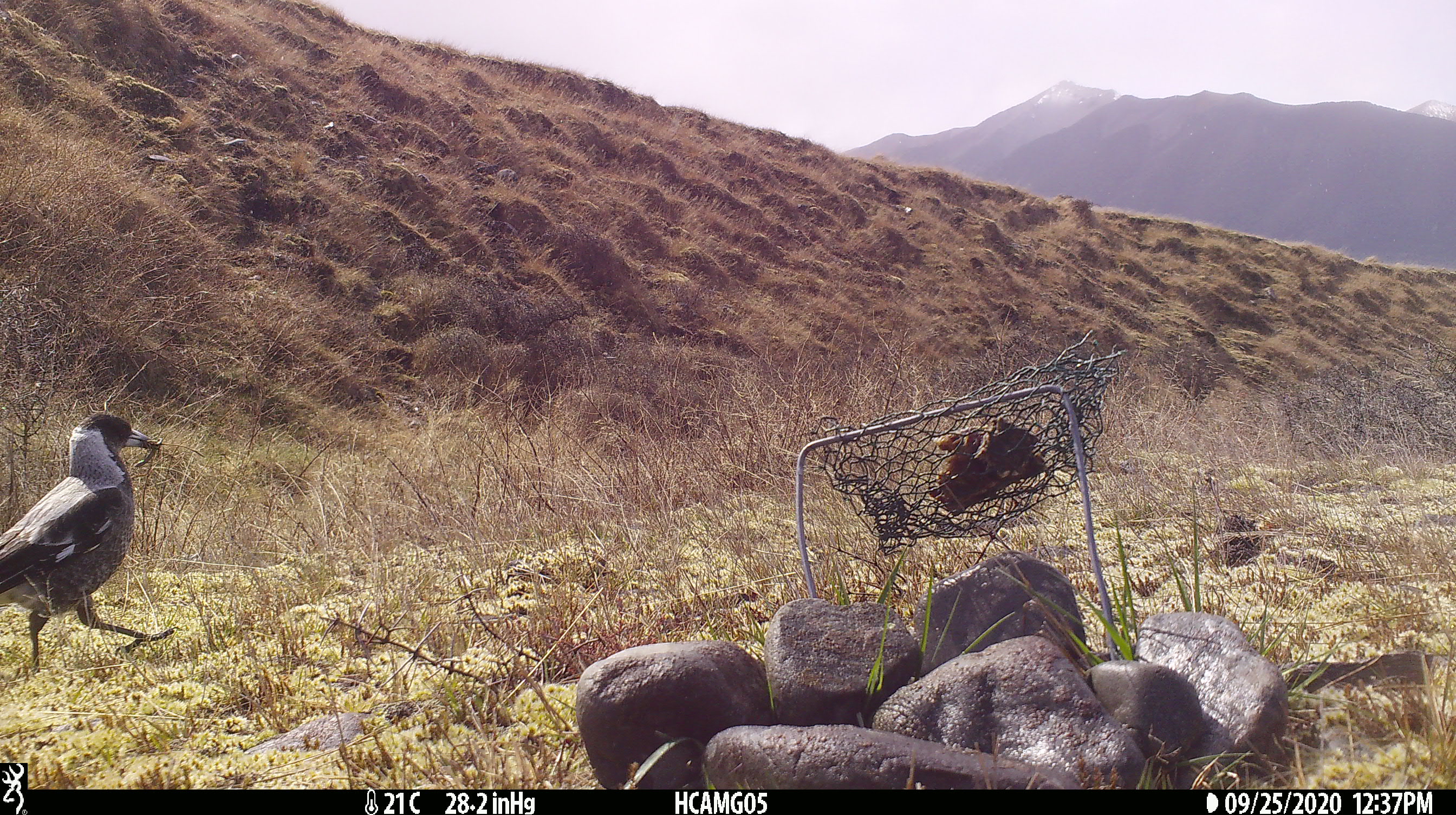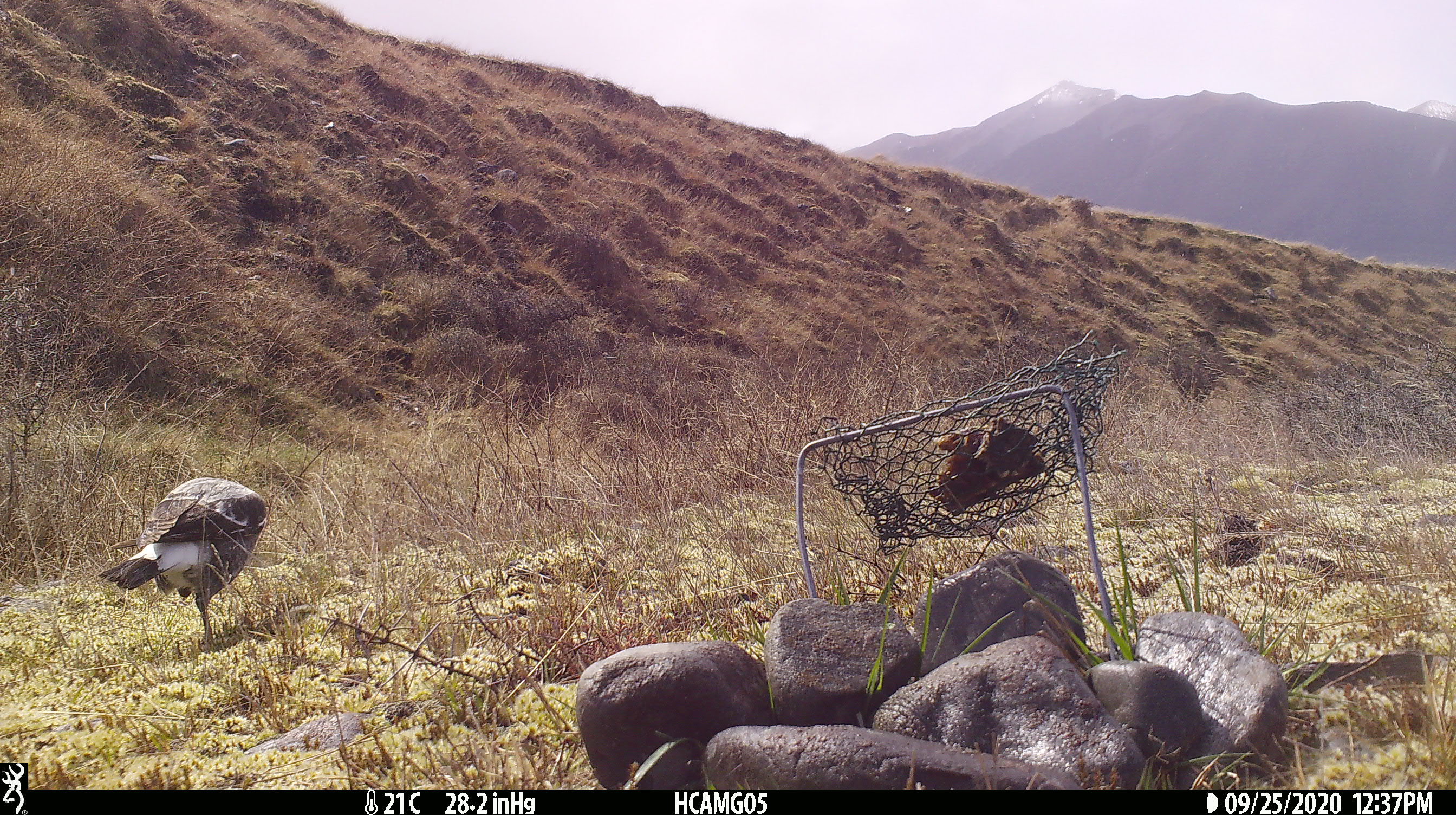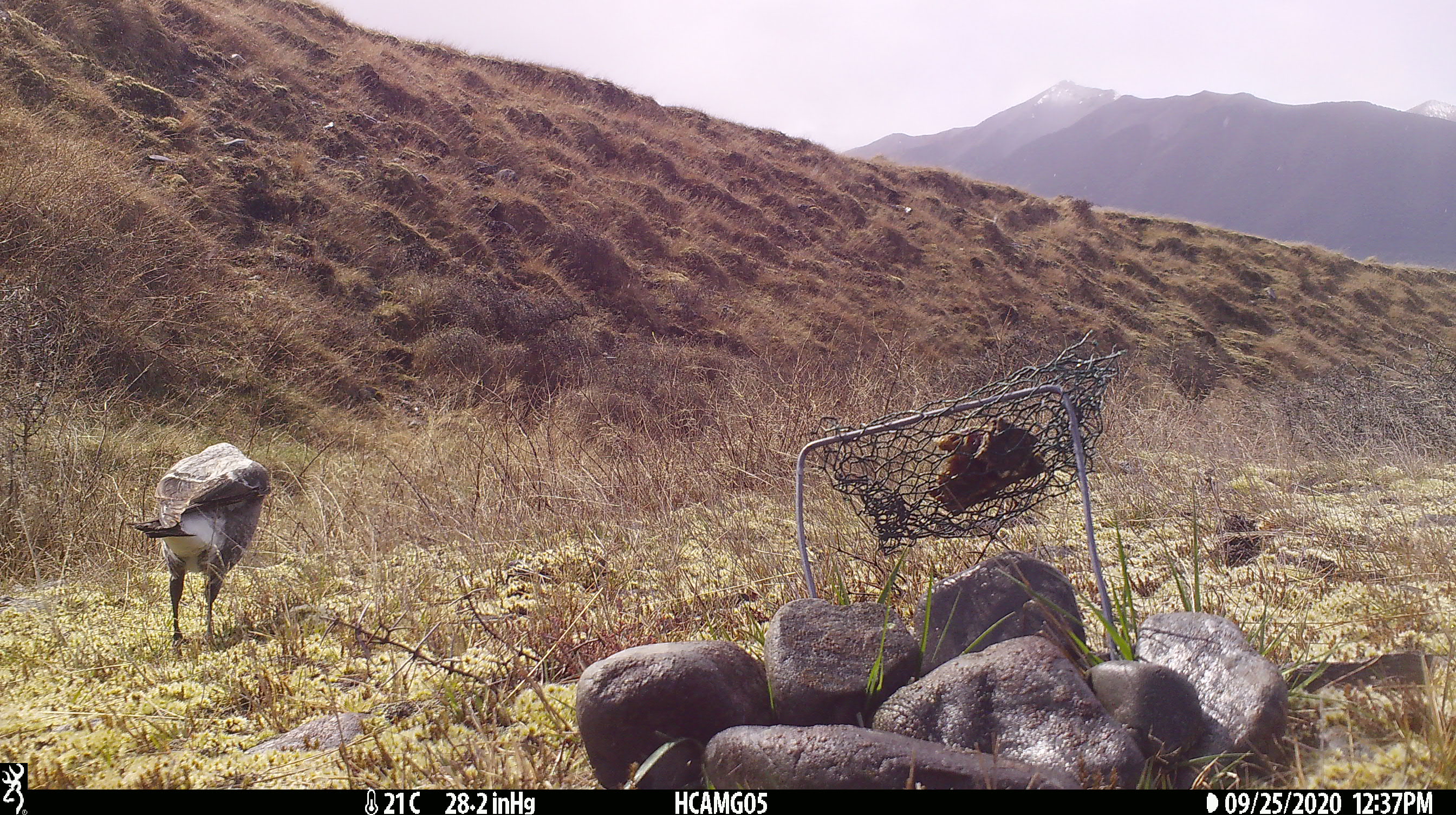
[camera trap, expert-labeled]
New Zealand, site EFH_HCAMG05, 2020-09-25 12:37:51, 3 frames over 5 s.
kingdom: Animalia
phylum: Chordata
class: Aves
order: Passeriformes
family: Artamidae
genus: Gymnorhina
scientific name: Gymnorhina tibicen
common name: australian magpie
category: magpie